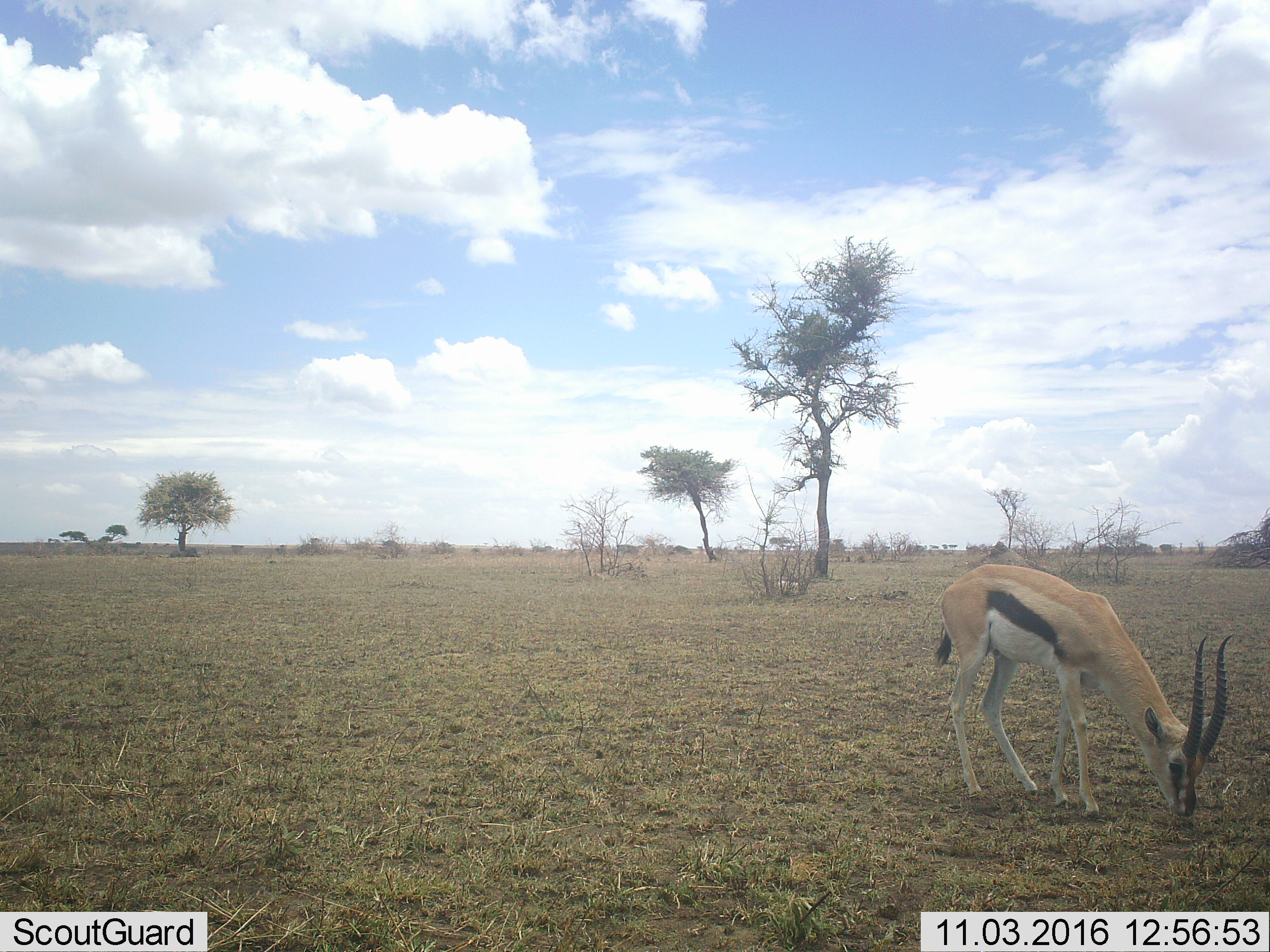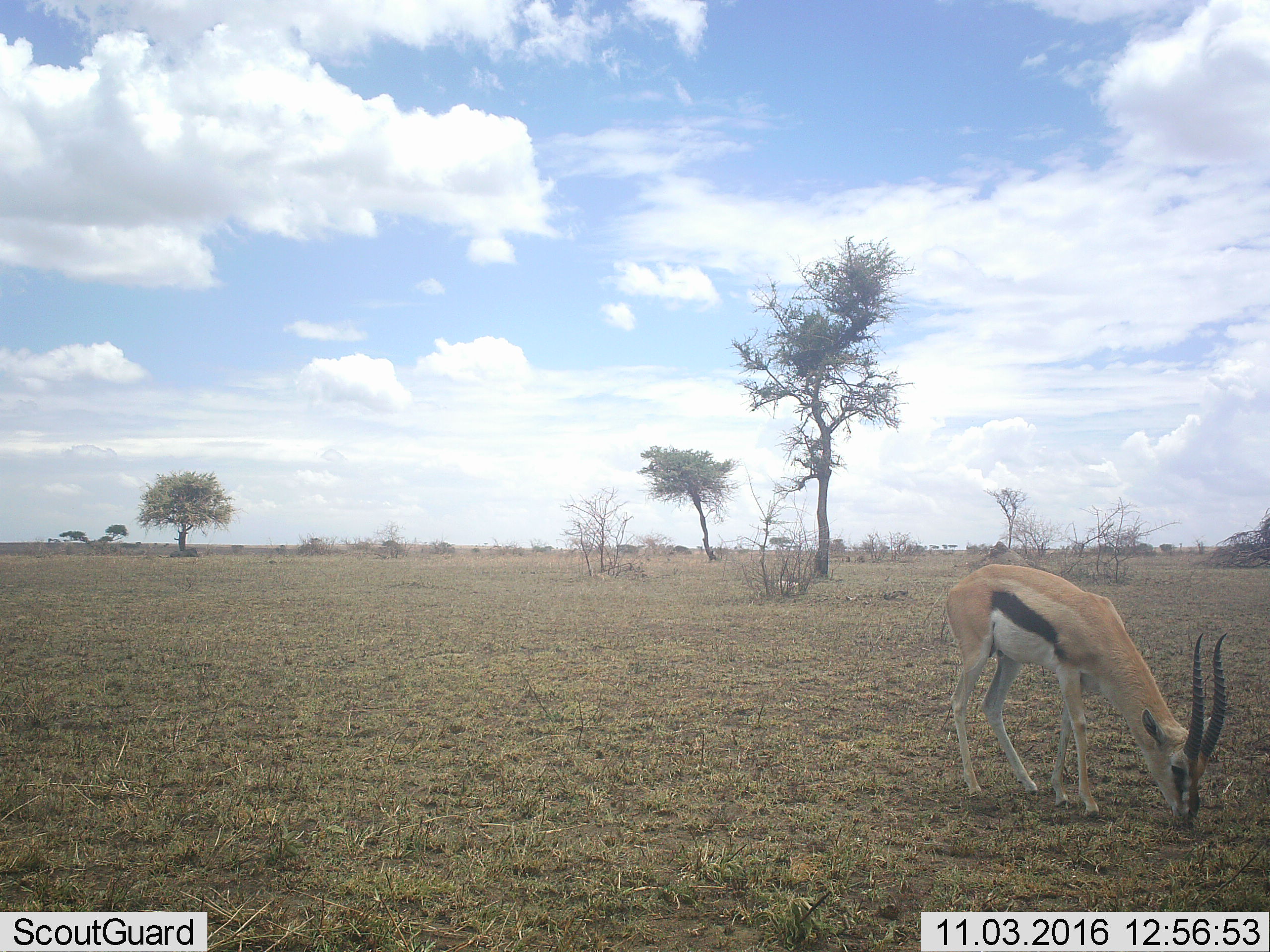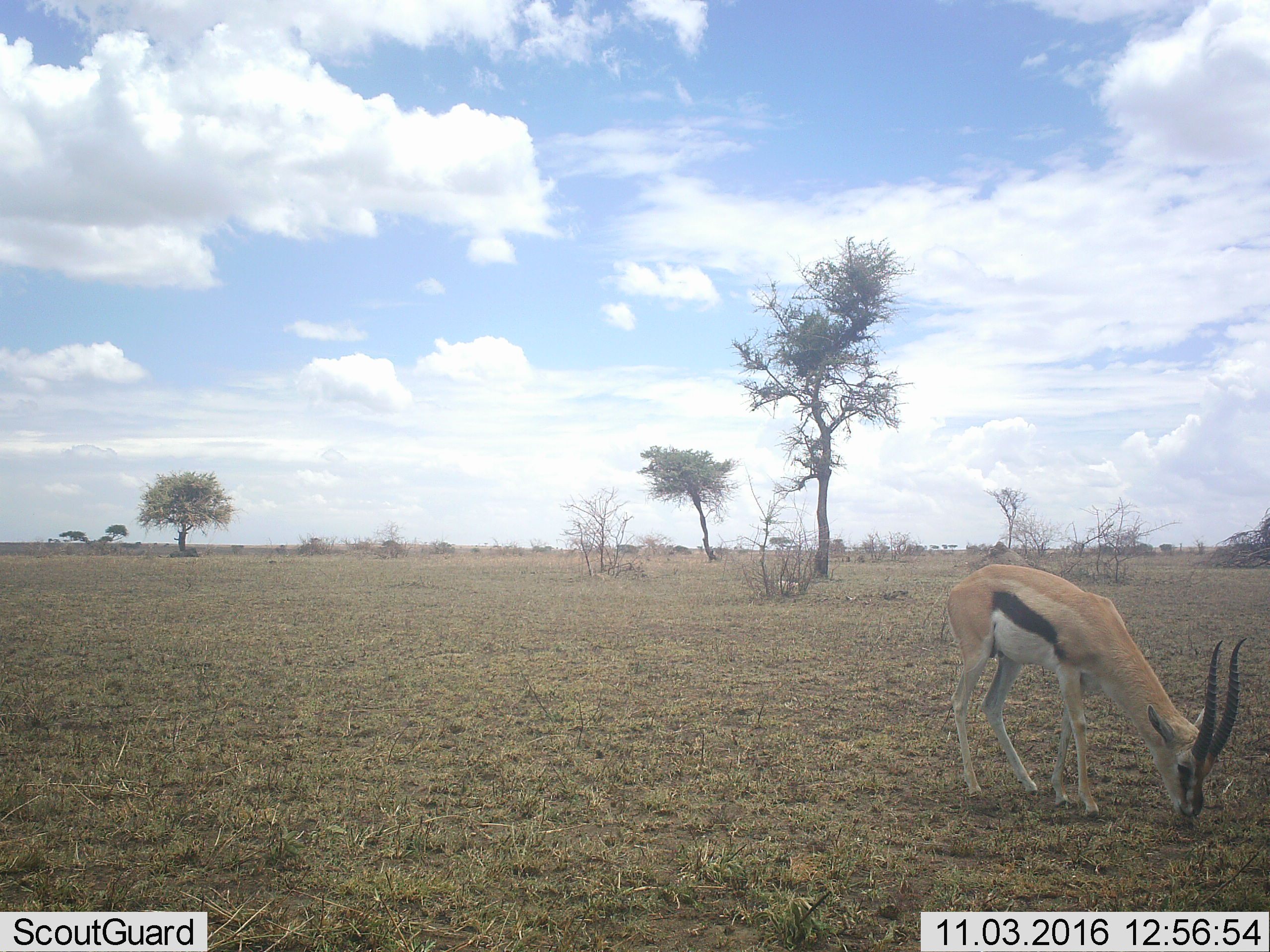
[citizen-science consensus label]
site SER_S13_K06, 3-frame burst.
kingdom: Animalia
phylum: Chordata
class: Mammalia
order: Artiodactyla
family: Bovidae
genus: Eudorcas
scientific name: Eudorcas thomsonii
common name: thomson's gazelle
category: gazellethomsons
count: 1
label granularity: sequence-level